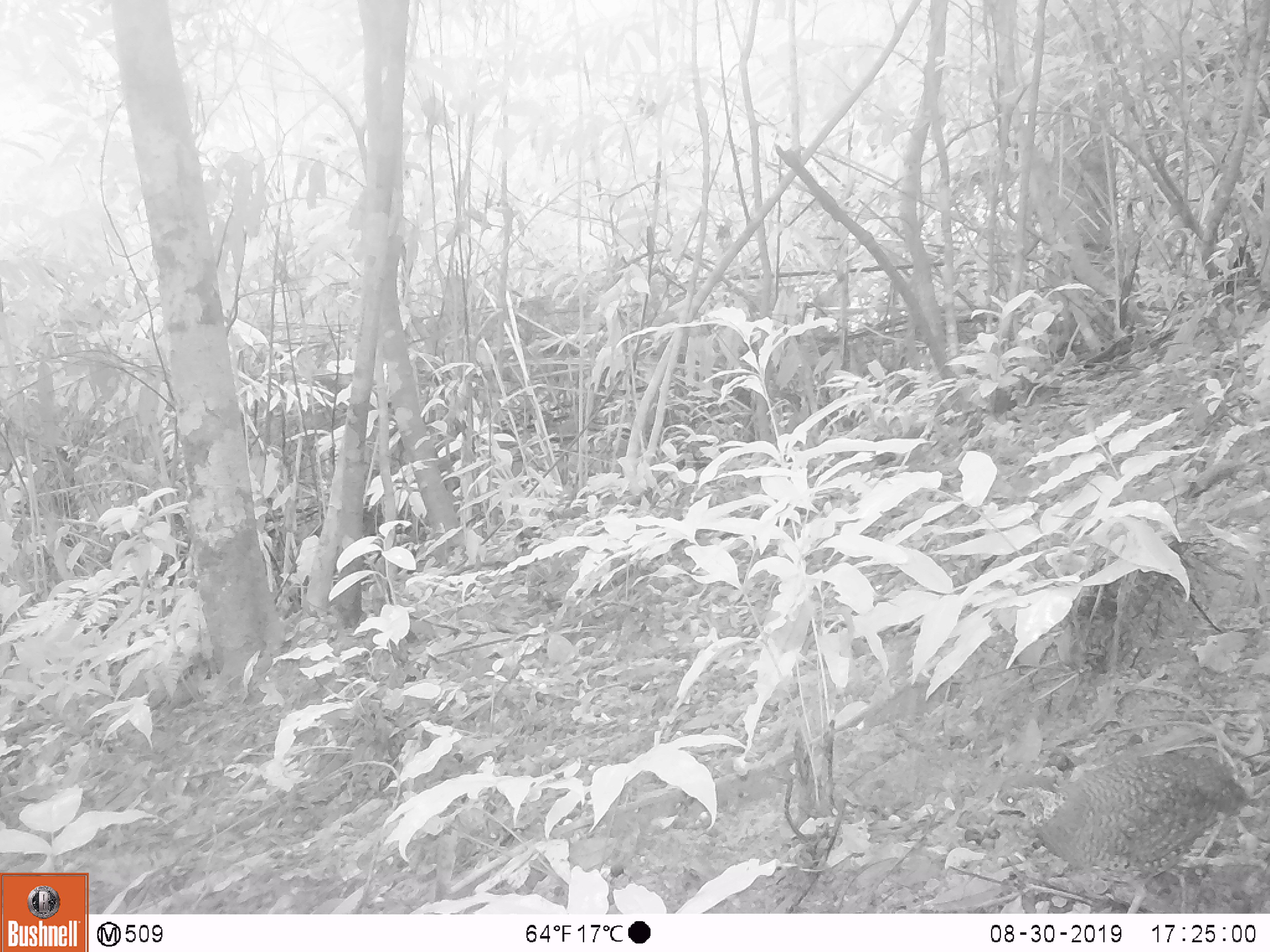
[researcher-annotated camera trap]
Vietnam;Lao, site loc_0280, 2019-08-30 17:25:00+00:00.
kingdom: Animalia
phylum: Chordata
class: Aves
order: Galliformes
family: Phasianidae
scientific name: Phasianidae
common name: partridge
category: unidentified partridge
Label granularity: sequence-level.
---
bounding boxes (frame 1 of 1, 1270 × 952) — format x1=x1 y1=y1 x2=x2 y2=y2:
unidentified partridge: x1=982 y1=752 x2=1251 y2=914